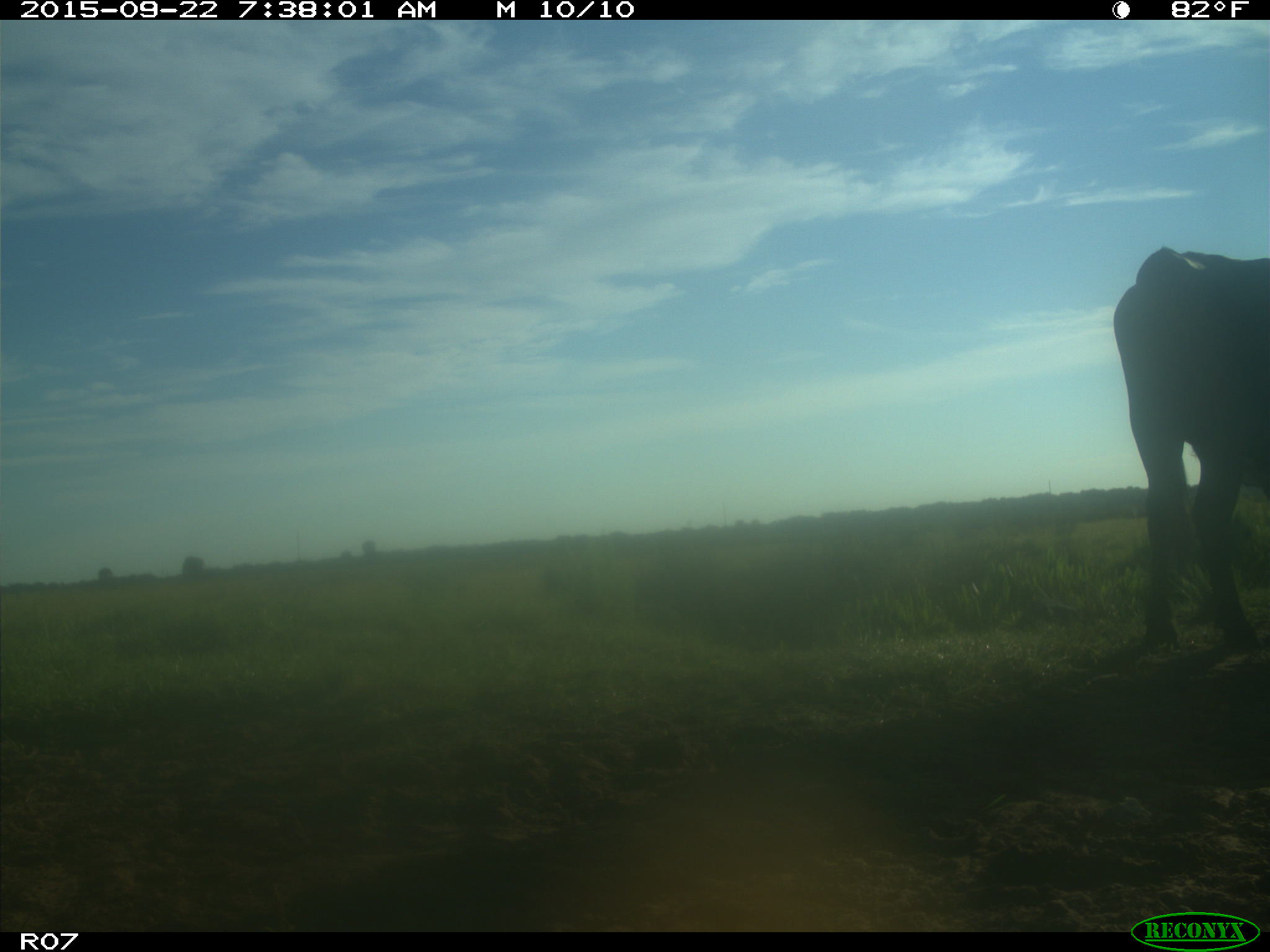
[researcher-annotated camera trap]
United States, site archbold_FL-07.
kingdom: Animalia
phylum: Chordata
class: Mammalia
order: Artiodactyla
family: Bovidae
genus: Bos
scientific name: Bos taurus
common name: domestic cow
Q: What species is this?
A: Bos taurus (domestic cow).